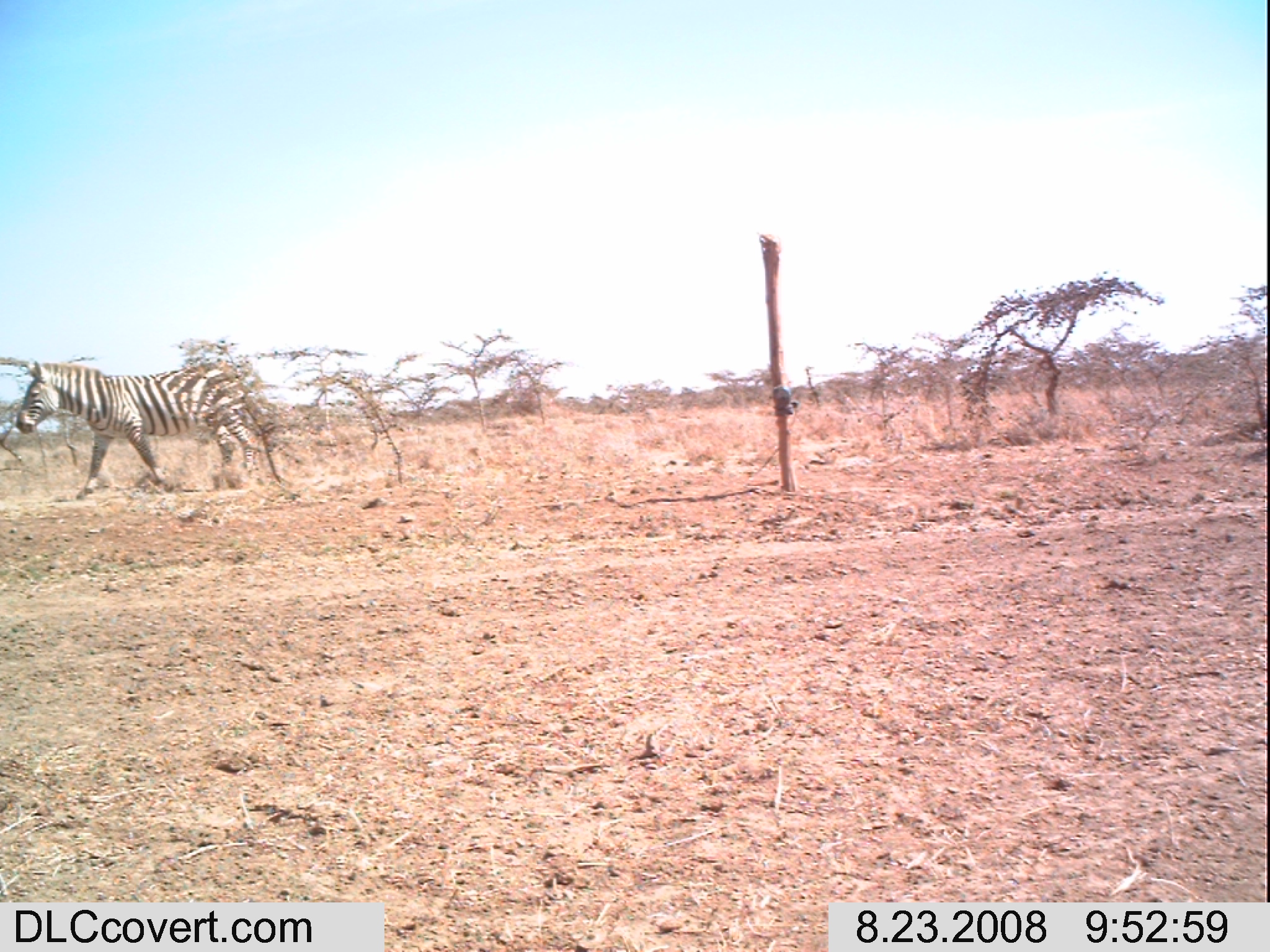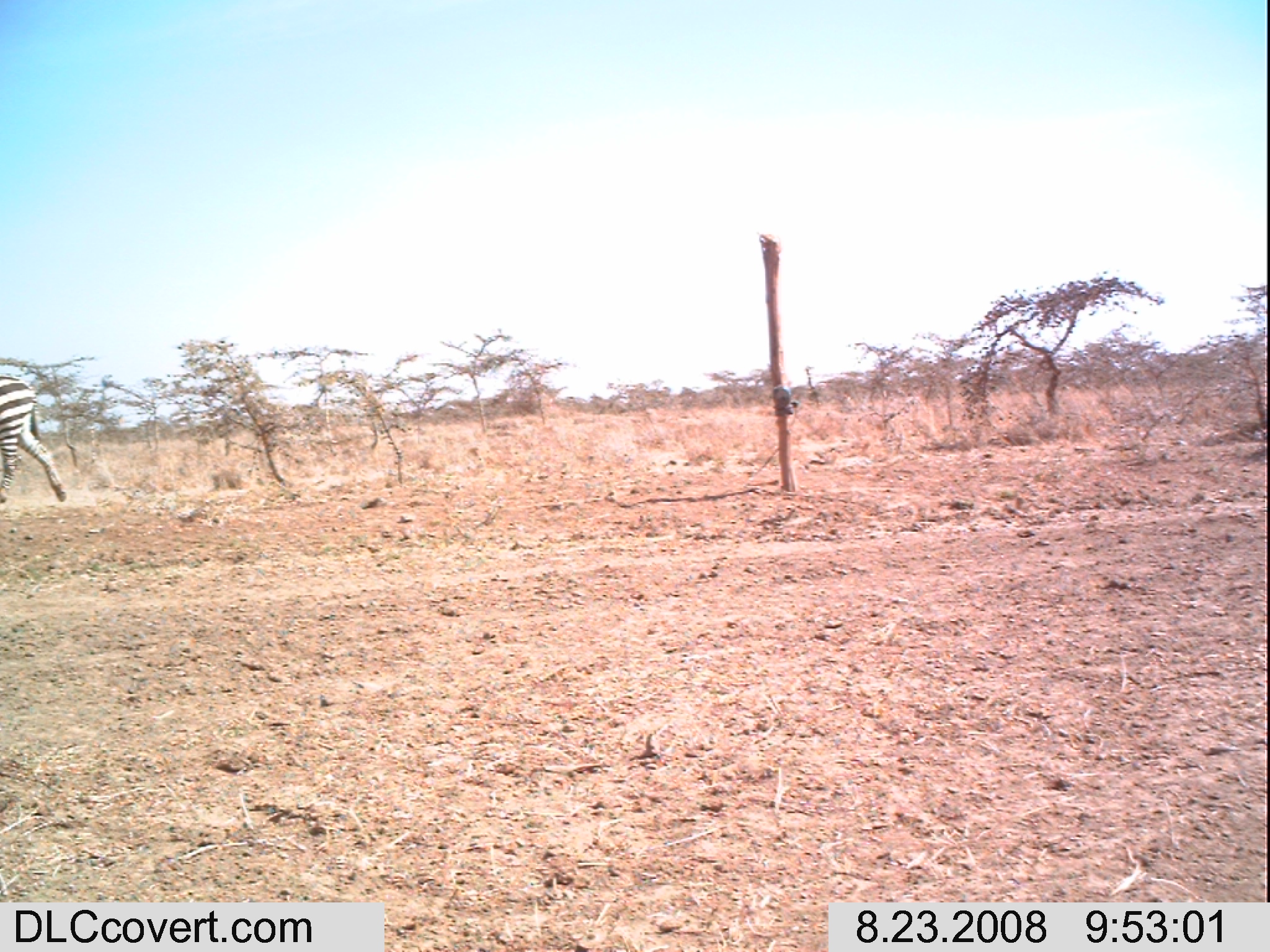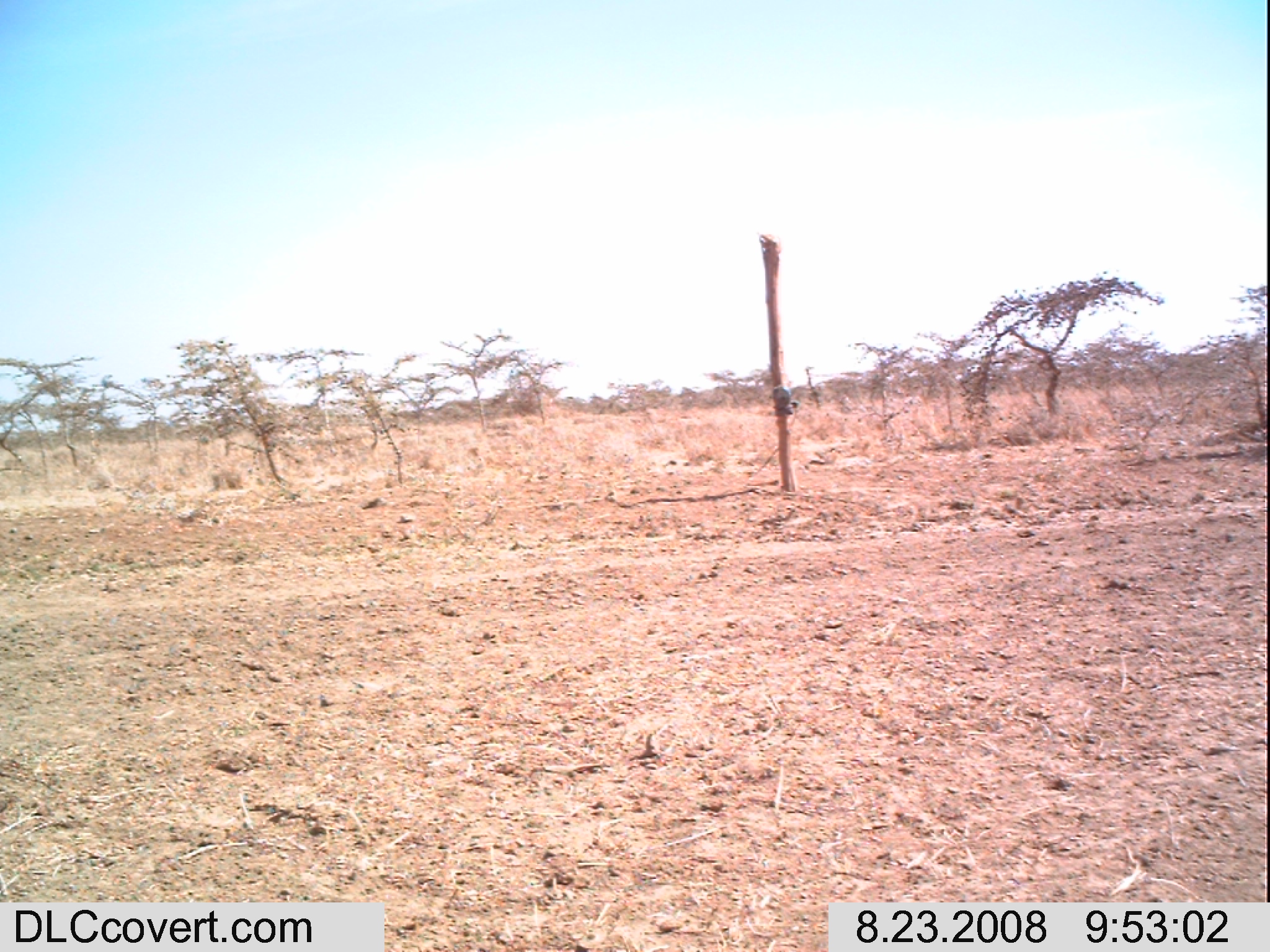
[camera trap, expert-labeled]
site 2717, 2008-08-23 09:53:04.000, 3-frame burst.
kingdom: Animalia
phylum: Chordata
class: Mammalia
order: Perissodactyla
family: Equidae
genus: Equus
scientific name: Equus quagga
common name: plains zebra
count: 1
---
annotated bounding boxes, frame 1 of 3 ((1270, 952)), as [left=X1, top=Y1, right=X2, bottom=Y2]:
equus quagga: [left=14, top=358, right=257, bottom=497]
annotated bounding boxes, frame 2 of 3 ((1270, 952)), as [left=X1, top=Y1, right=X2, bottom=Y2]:
equus quagga: [left=0, top=376, right=66, bottom=503]